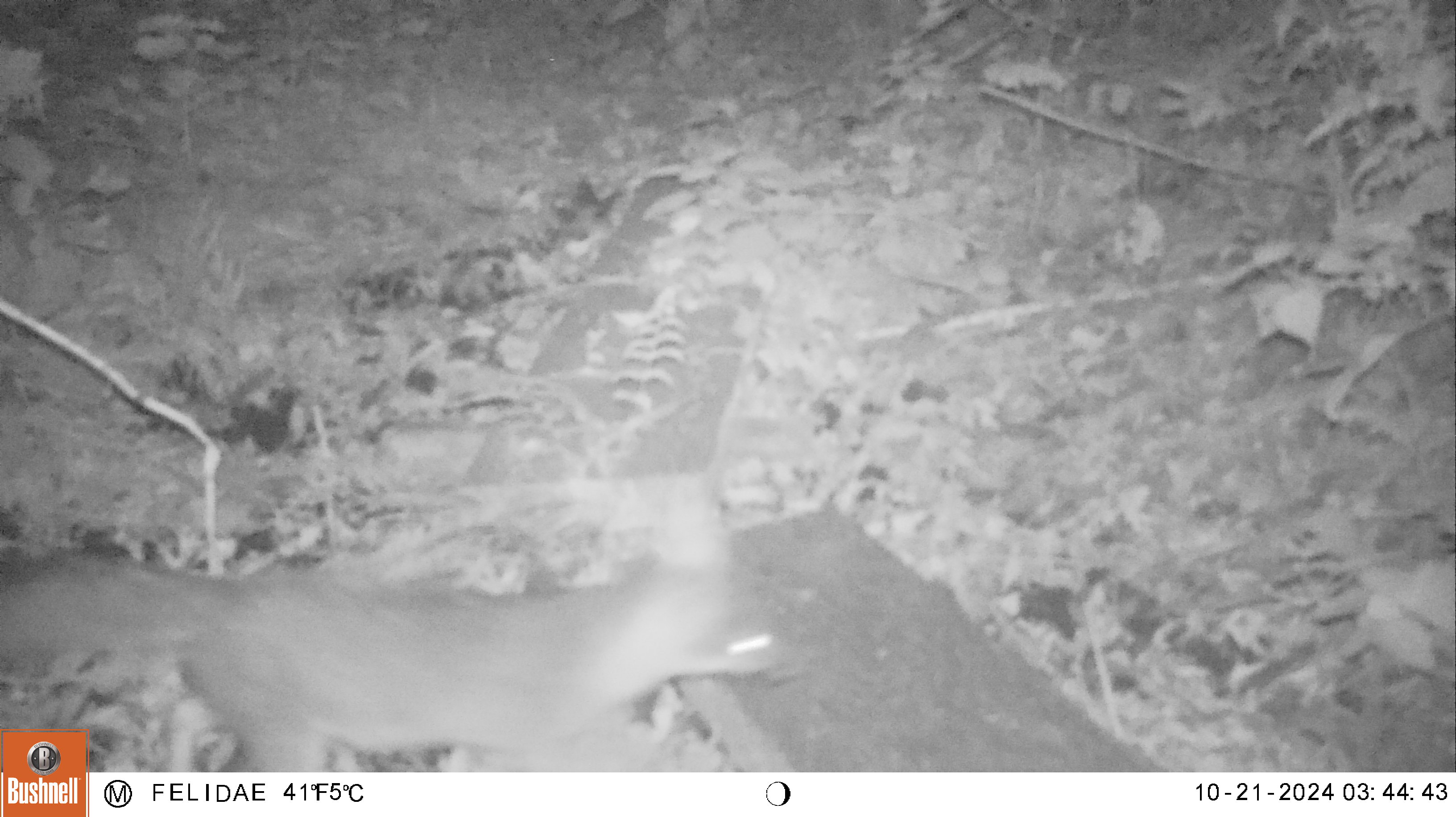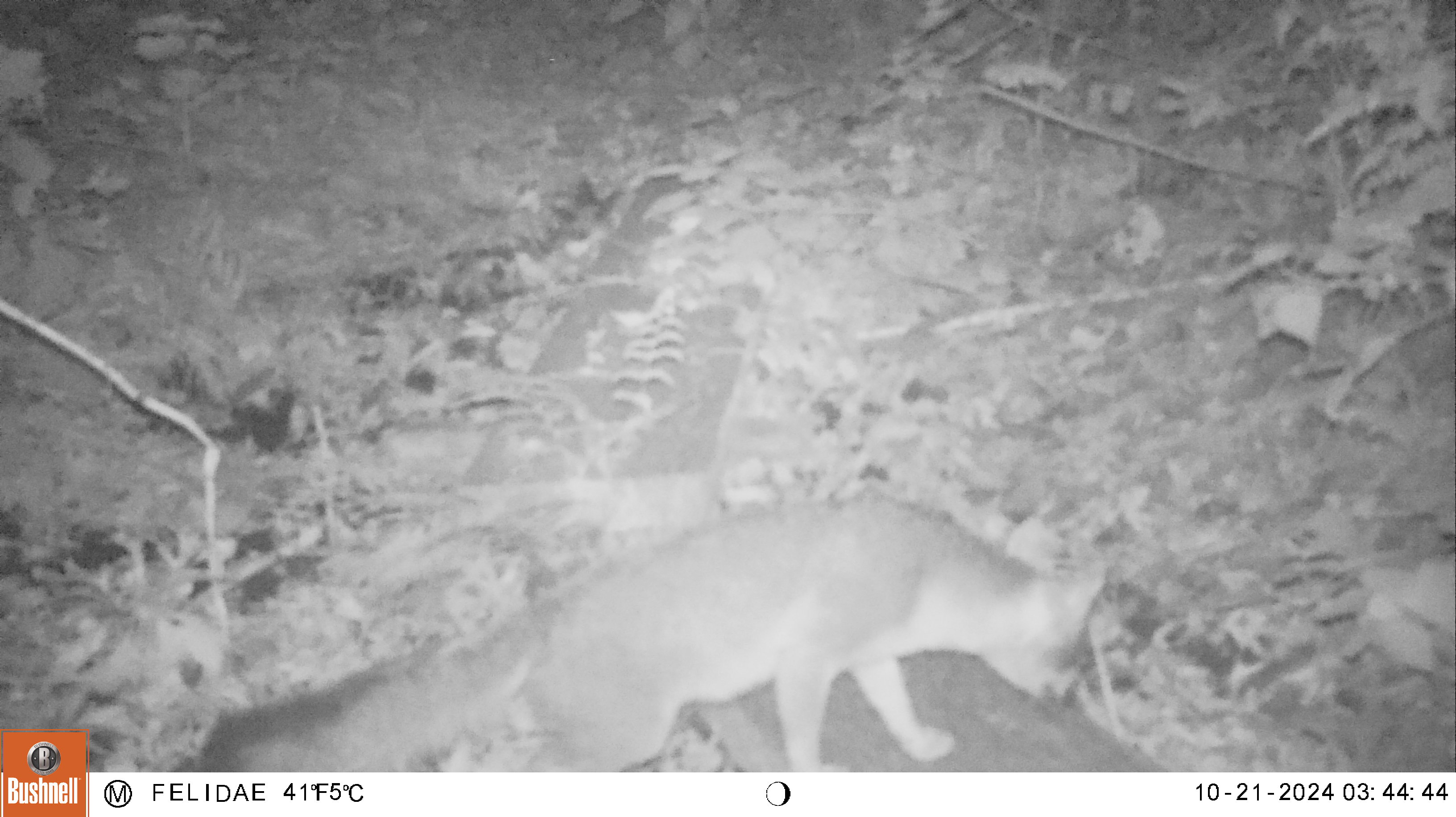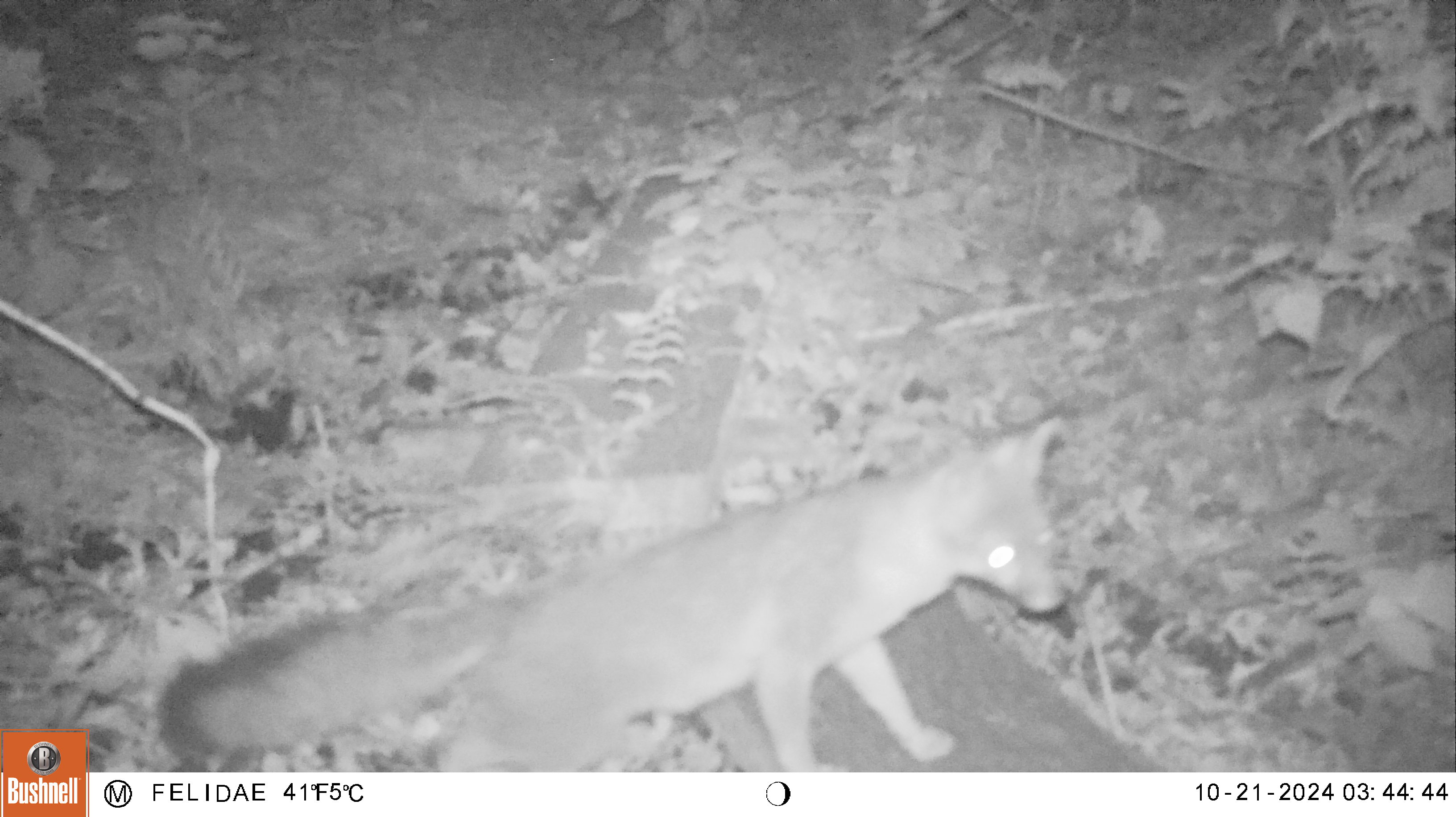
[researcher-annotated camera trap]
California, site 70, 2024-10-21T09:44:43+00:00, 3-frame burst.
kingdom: Animalia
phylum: Chordata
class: Mammalia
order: Carnivora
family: Canidae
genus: Urocyon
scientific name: Urocyon cinereoargenteus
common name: gray fox